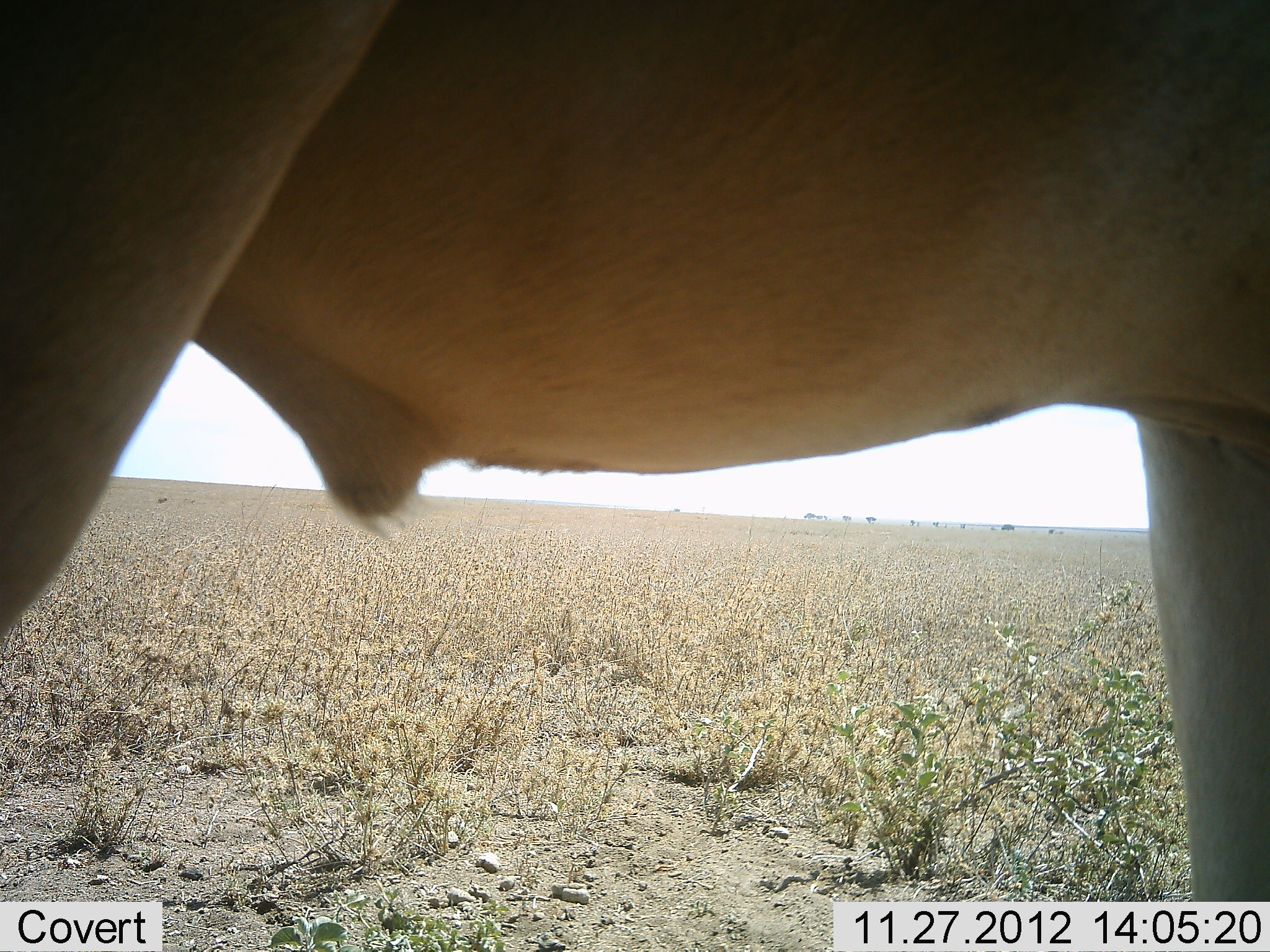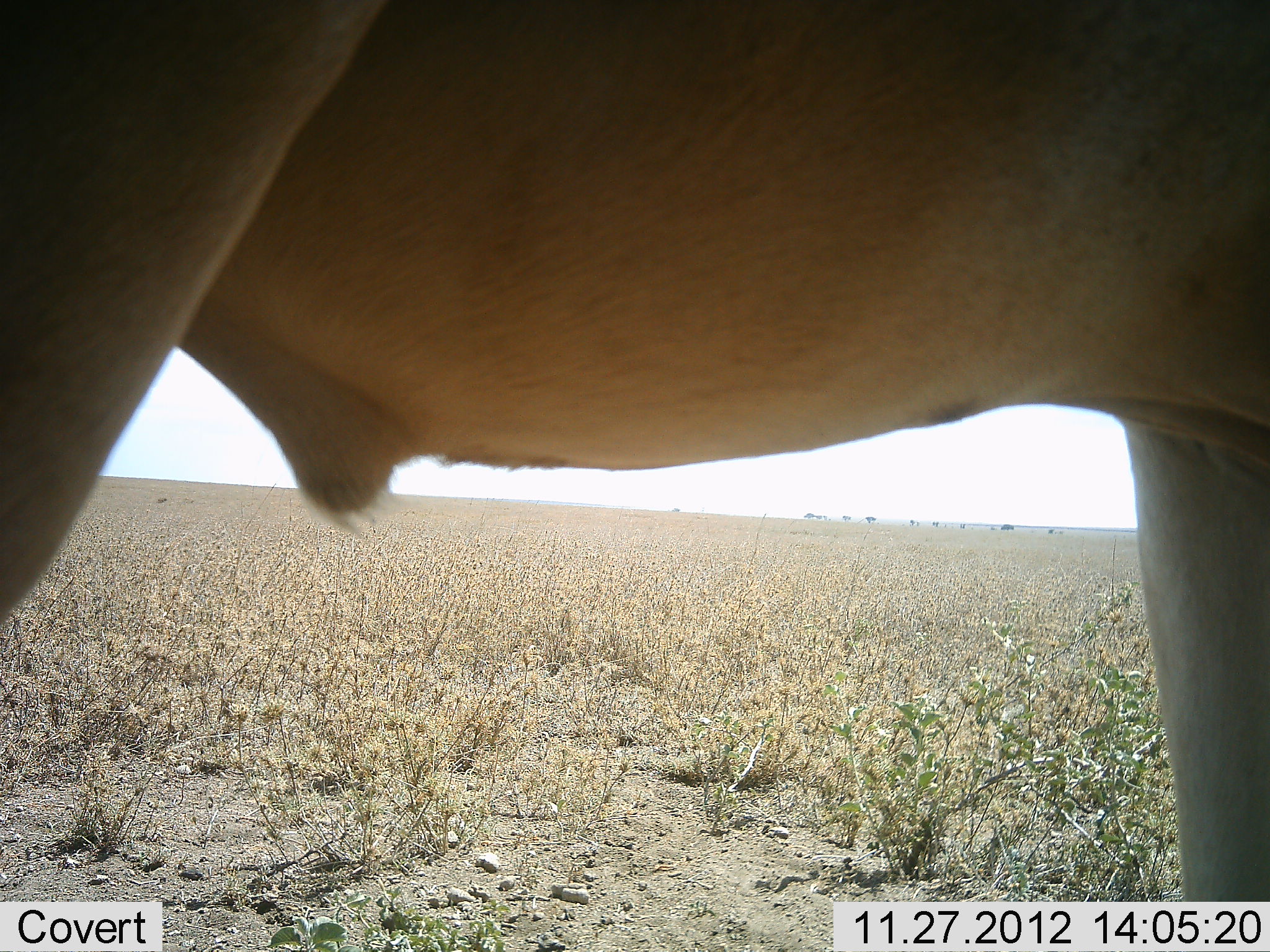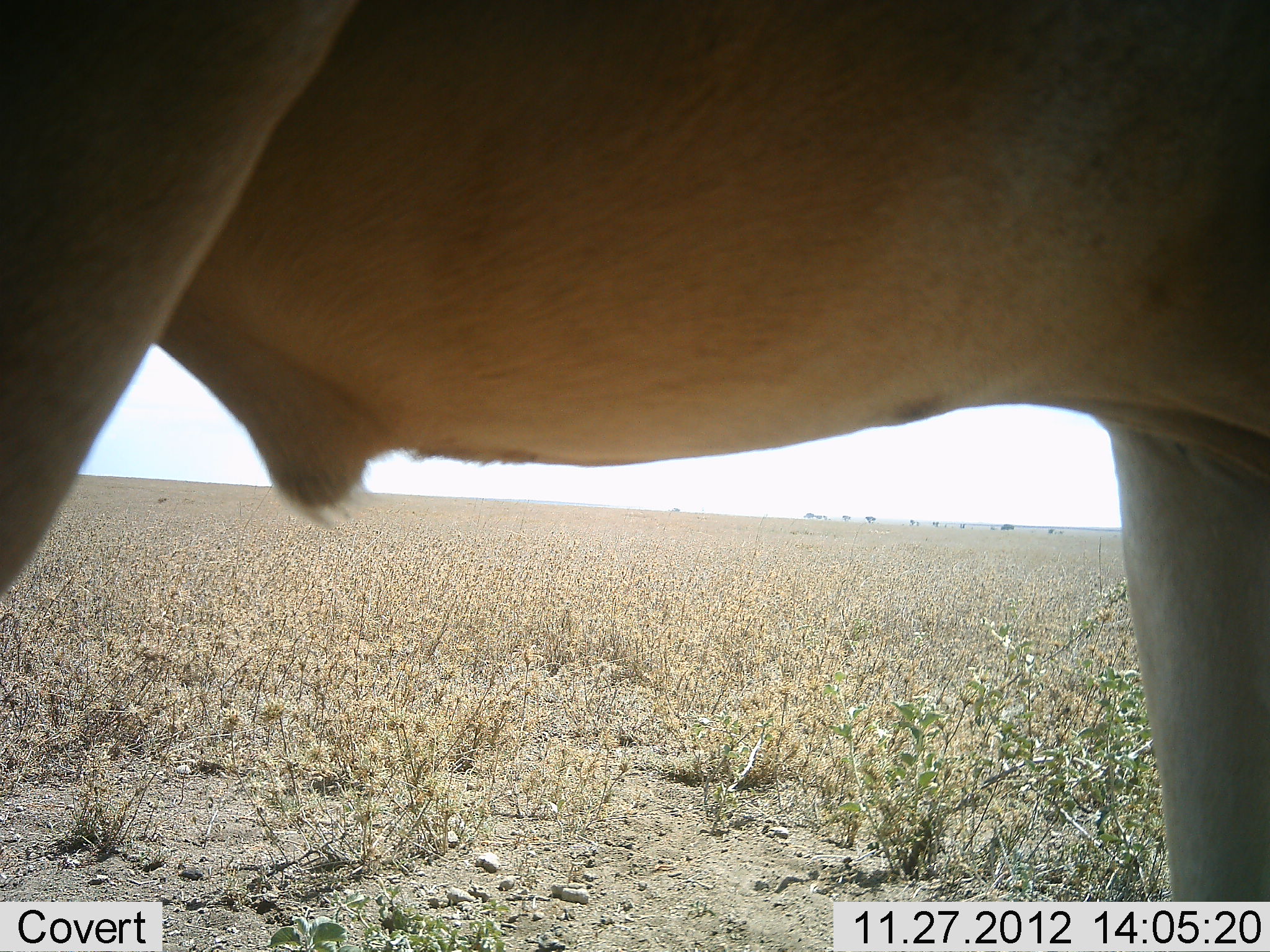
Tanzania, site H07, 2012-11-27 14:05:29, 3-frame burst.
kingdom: Animalia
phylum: Chordata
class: Mammalia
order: Artiodactyla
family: Bovidae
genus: Alcelaphus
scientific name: Alcelaphus buselaphus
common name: hartebeest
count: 1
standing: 100%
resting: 0%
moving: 0%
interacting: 0%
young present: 0%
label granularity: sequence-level